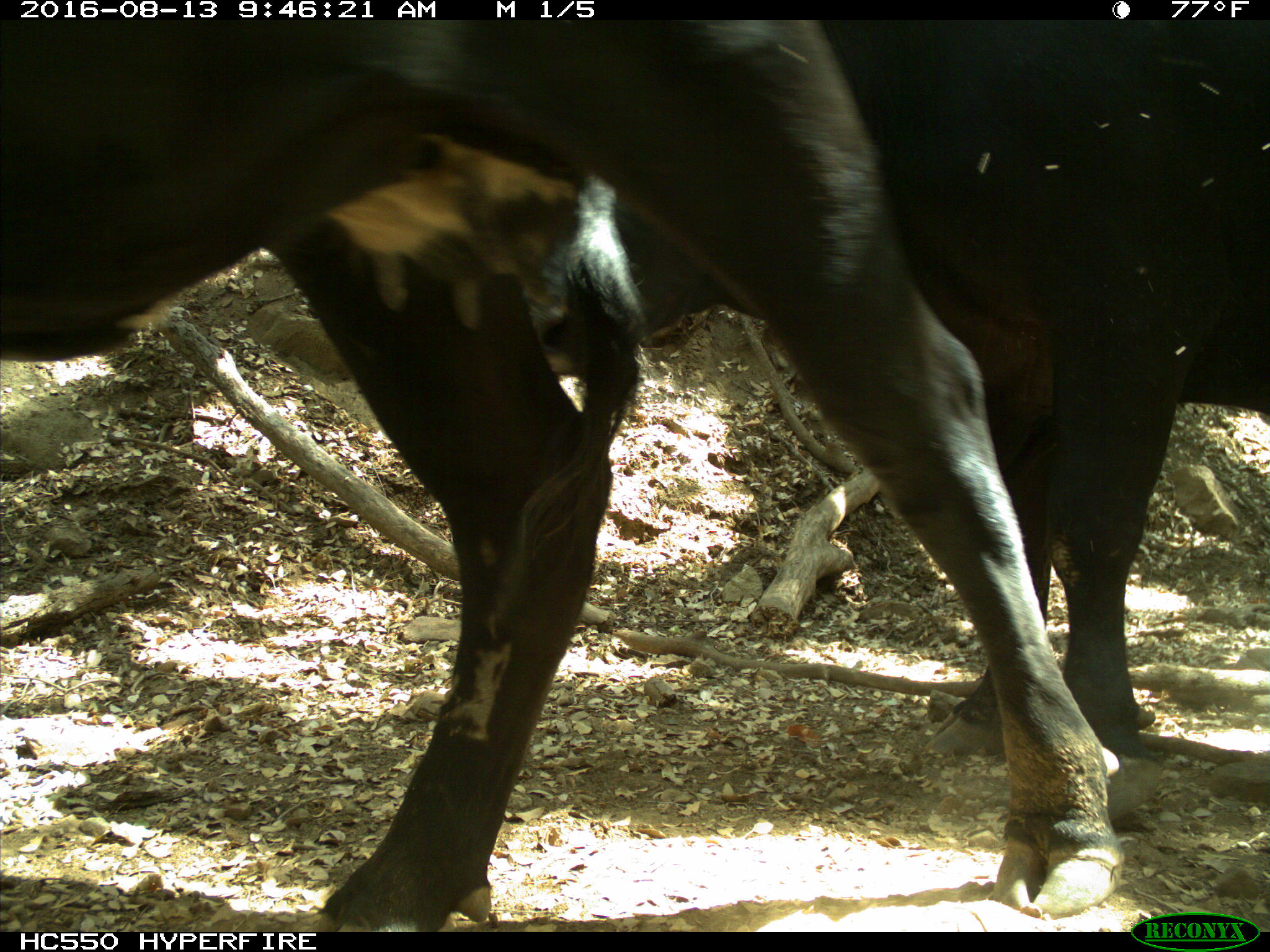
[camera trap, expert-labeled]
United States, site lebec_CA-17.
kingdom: Animalia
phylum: Chordata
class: Mammalia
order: Artiodactyla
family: Bovidae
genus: Bos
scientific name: Bos taurus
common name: domestic cow